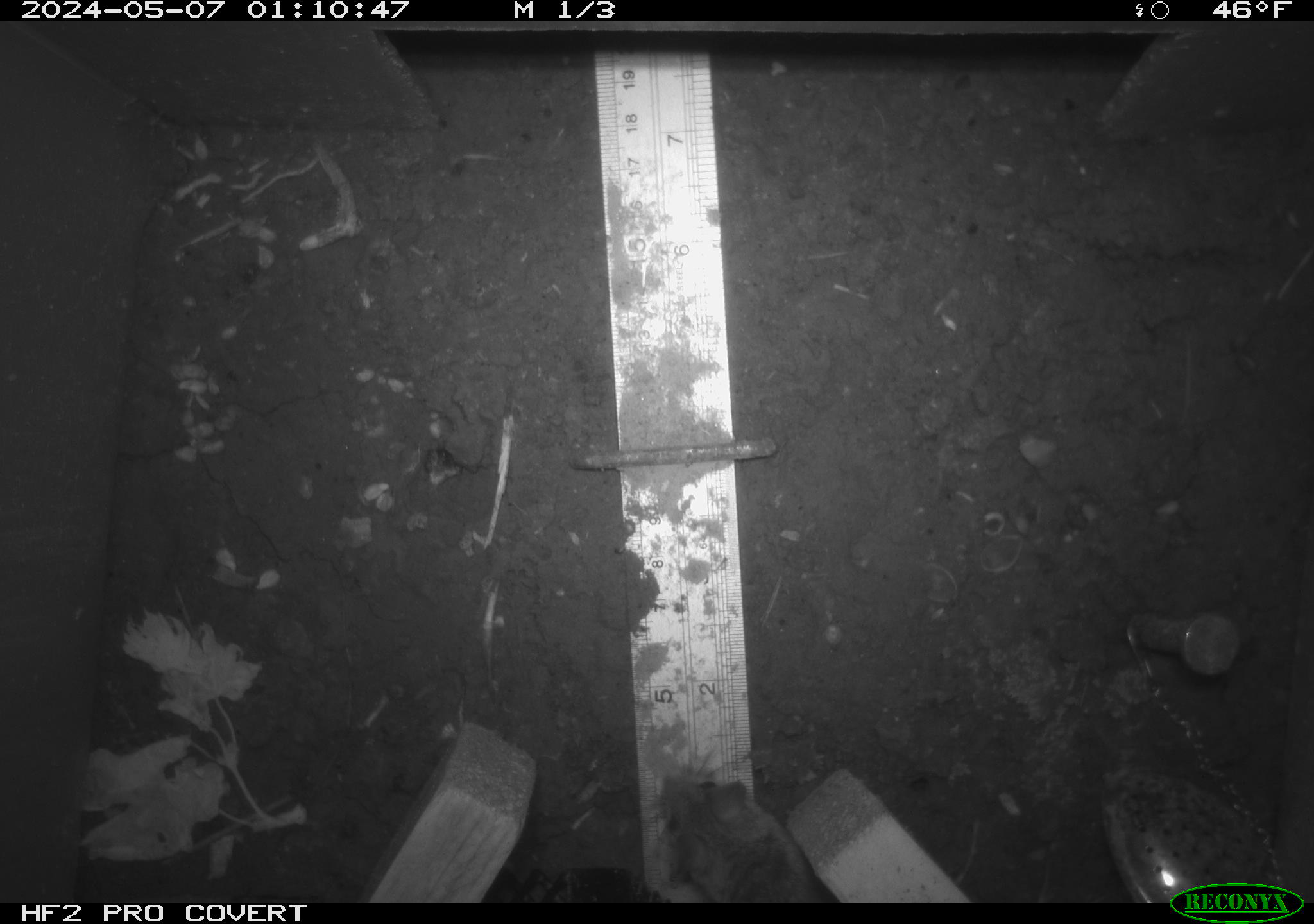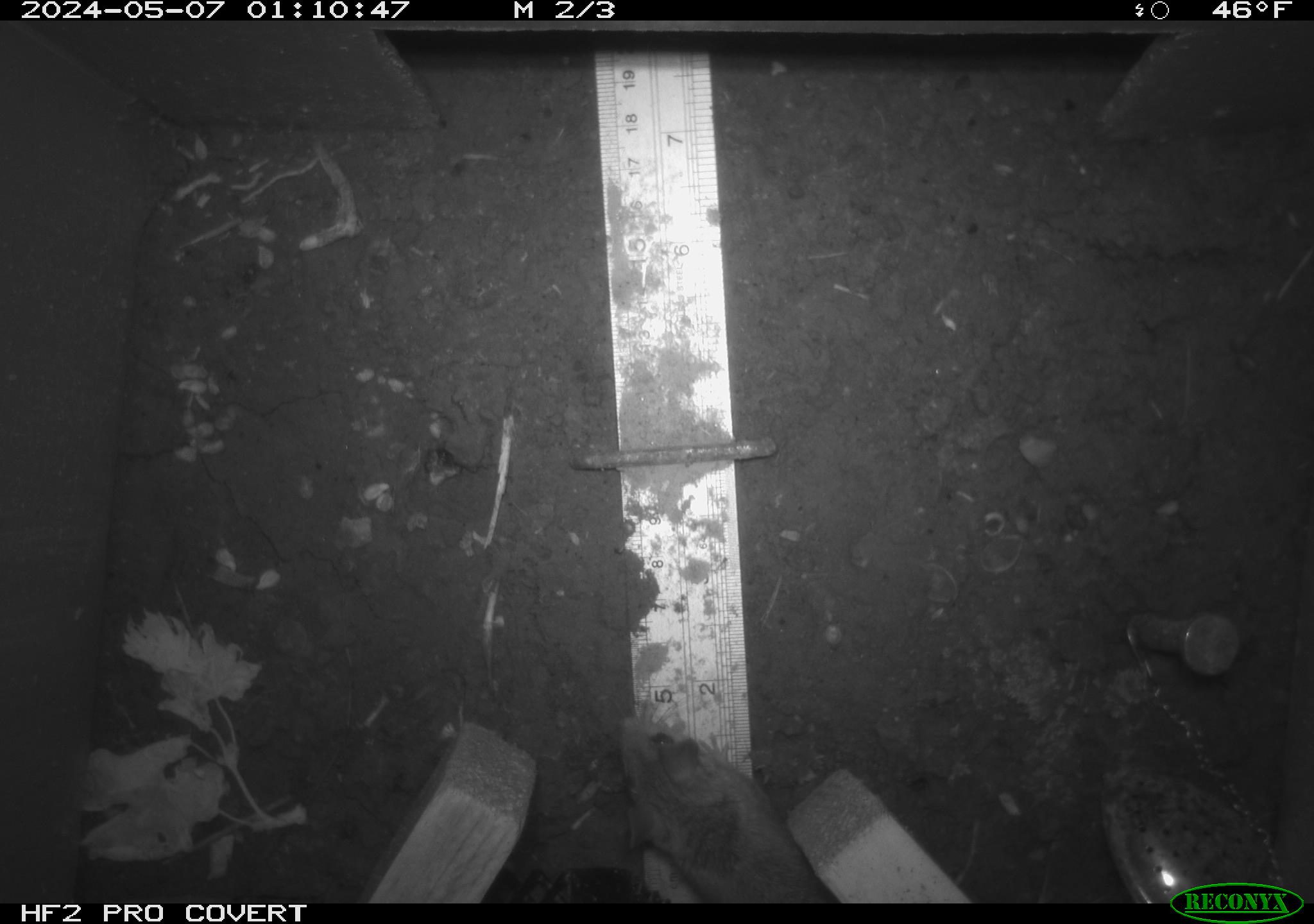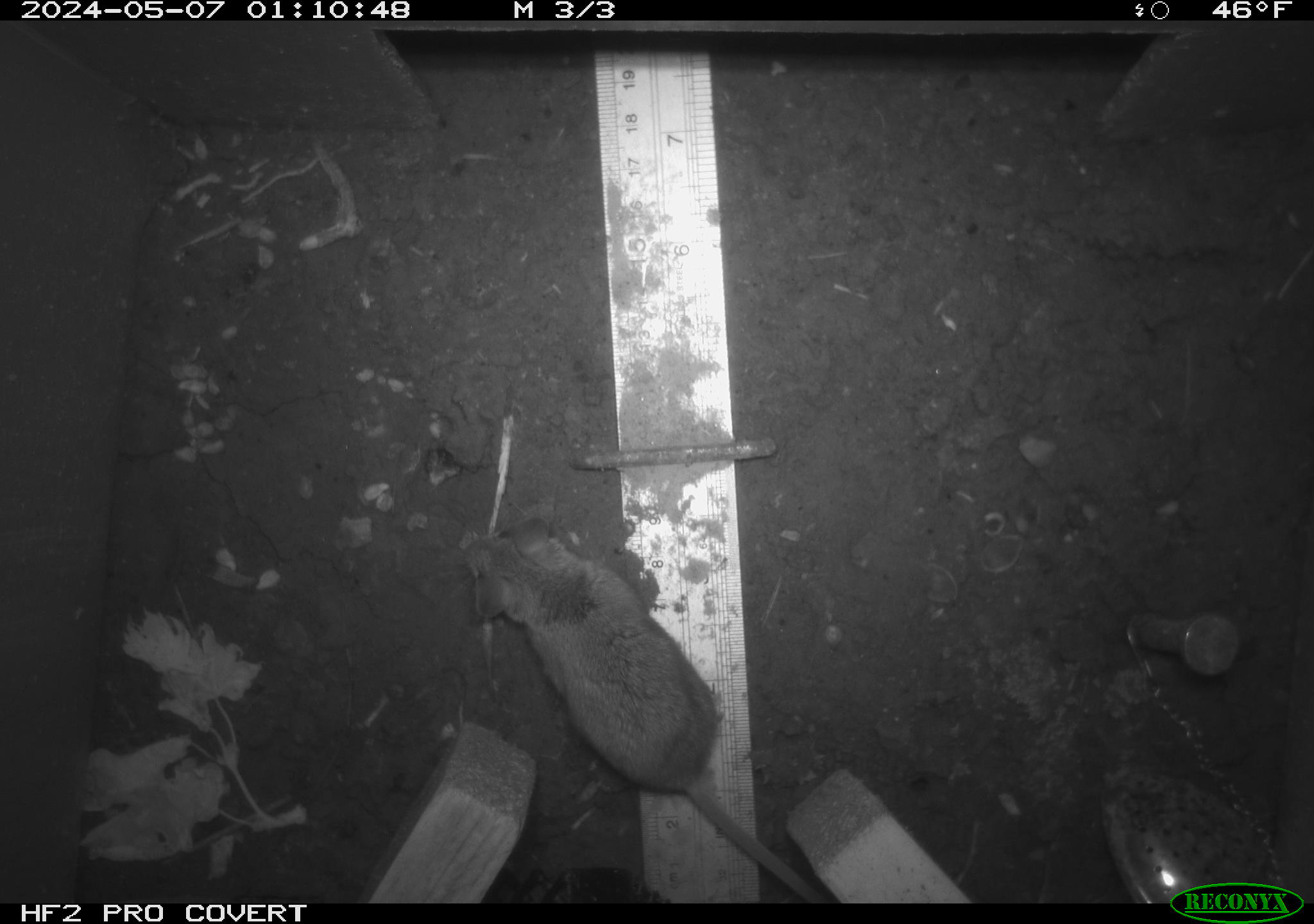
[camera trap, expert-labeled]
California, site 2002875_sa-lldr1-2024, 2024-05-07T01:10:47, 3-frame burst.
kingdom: Animalia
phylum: Chordata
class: Mammalia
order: Rodentia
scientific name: Rodentia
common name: mouse species